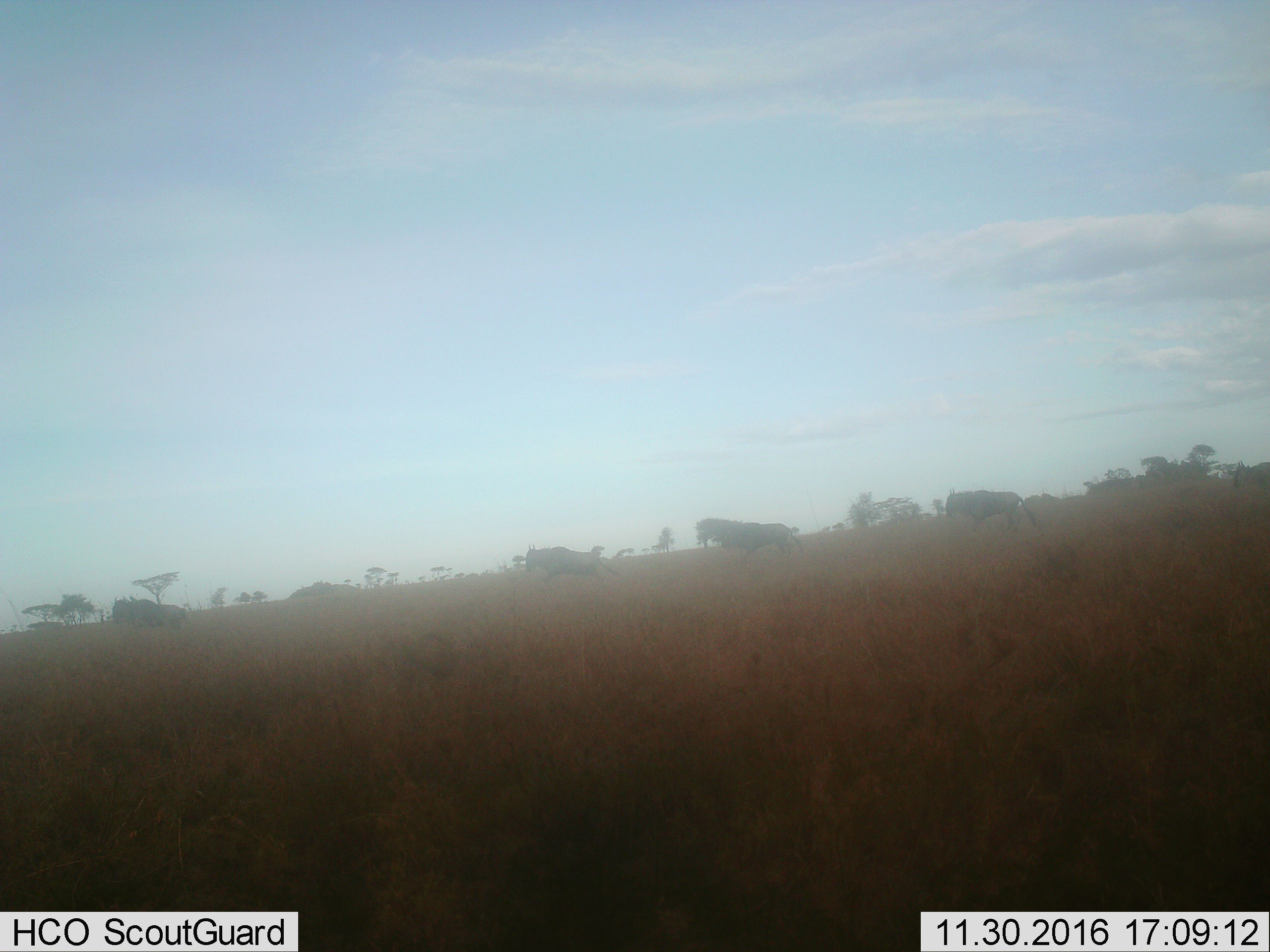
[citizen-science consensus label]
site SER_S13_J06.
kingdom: Animalia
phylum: Chordata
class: Mammalia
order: Artiodactyla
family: Bovidae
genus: Connochaetes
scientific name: Connochaetes taurinus taurinus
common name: blue wildebeest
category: wildebeestblue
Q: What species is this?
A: Wildebeestblue (blue wildebeest) (Connochaetes taurinus taurinus).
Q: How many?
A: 5.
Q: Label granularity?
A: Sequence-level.